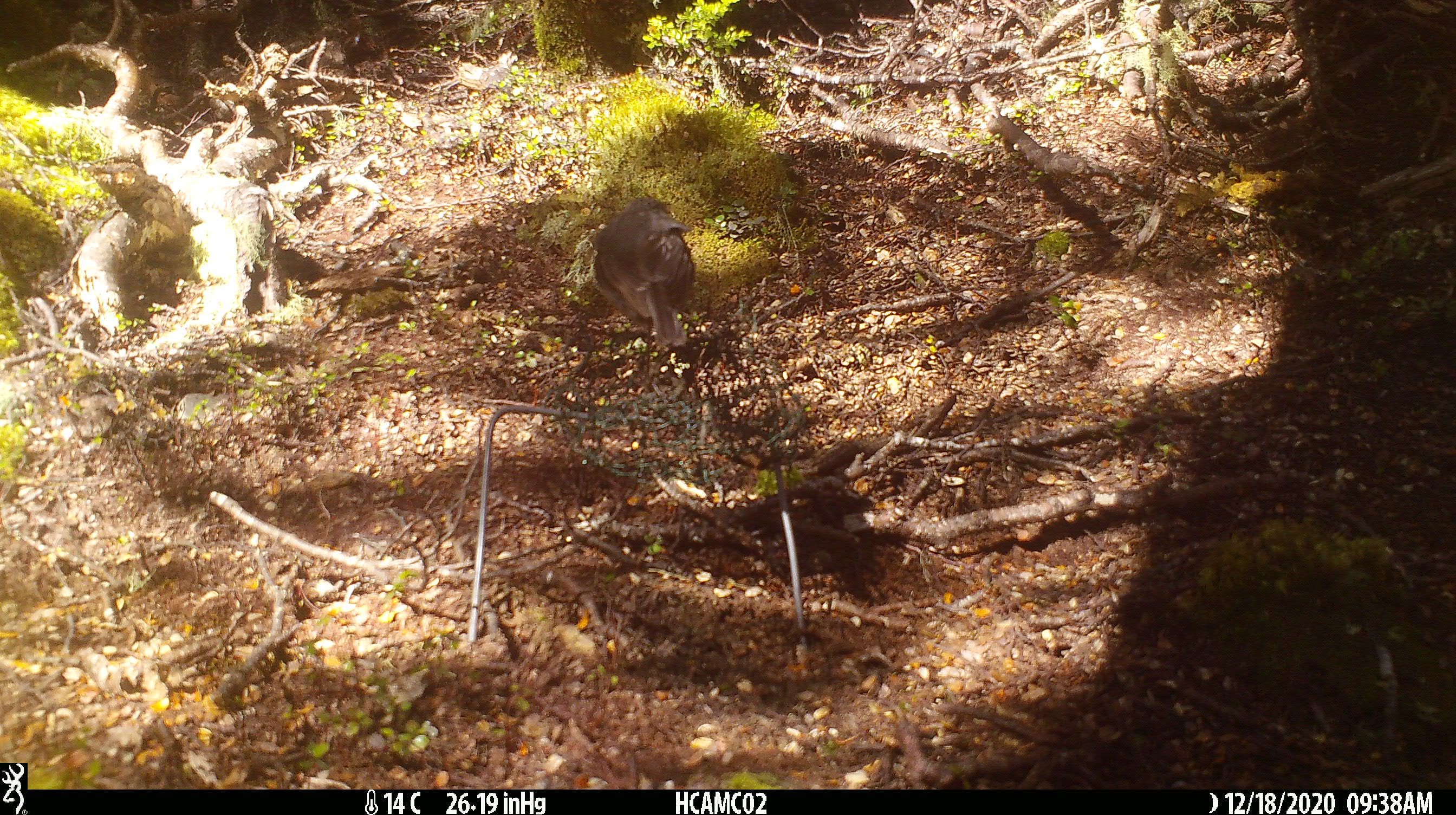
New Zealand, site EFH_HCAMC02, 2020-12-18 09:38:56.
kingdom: Animalia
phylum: Chordata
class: Aves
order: Passeriformes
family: Petroicidae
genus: Petroica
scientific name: Petroica australis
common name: new zealand robin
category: robin